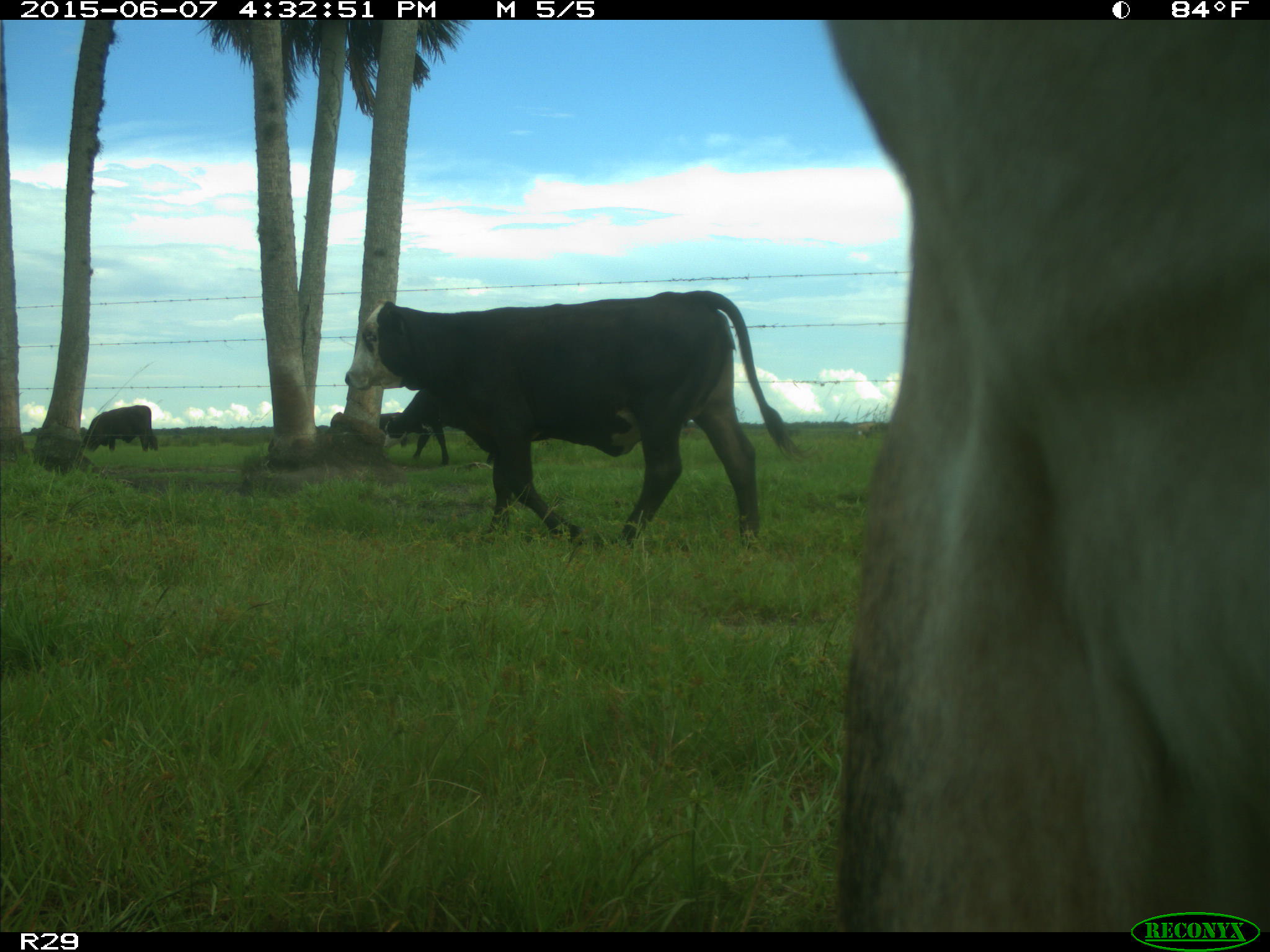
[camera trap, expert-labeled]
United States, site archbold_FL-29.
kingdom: Animalia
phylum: Chordata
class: Mammalia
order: Artiodactyla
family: Bovidae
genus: Bos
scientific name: Bos taurus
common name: domestic cow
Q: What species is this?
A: Bos taurus (domestic cow).